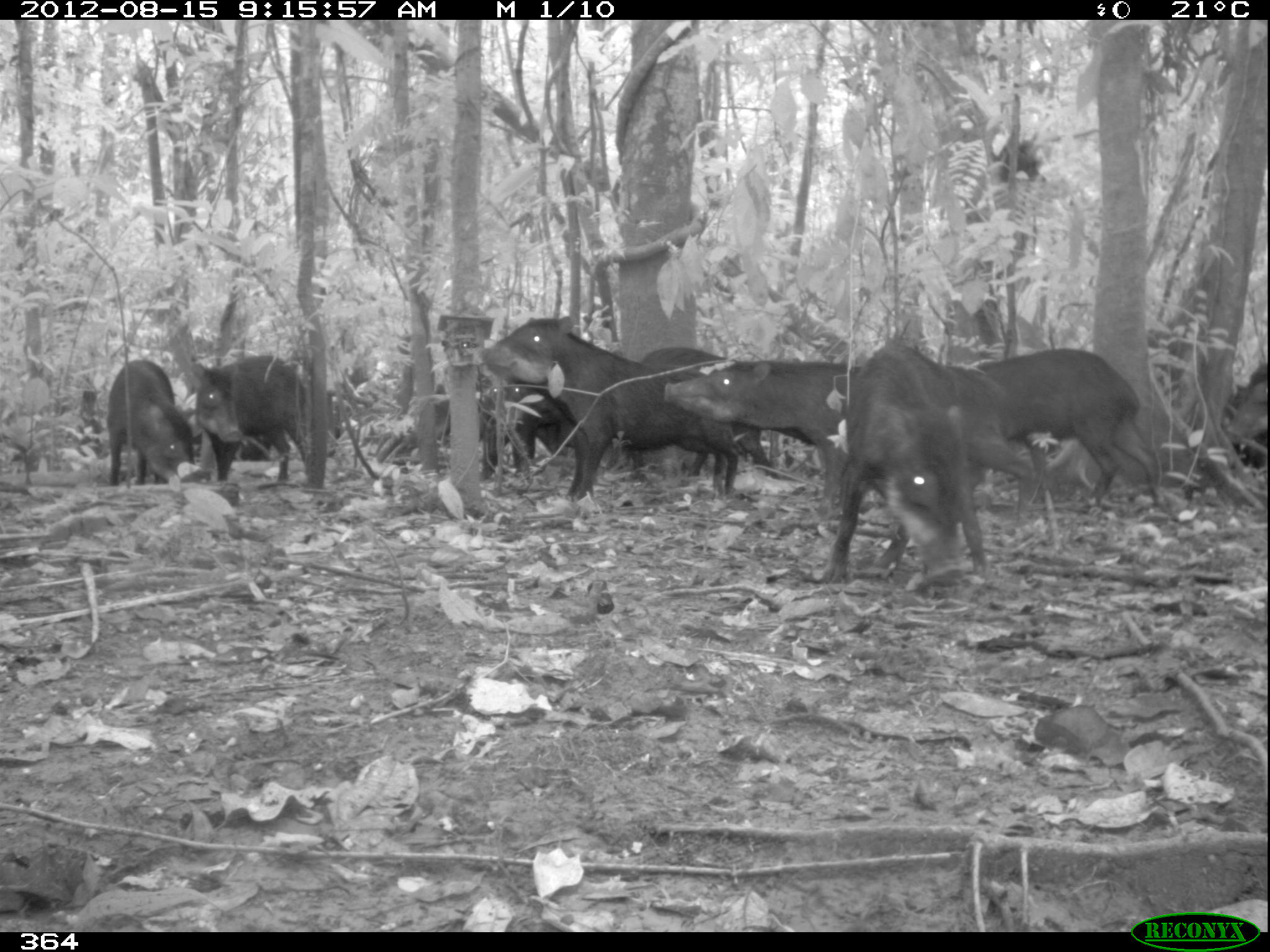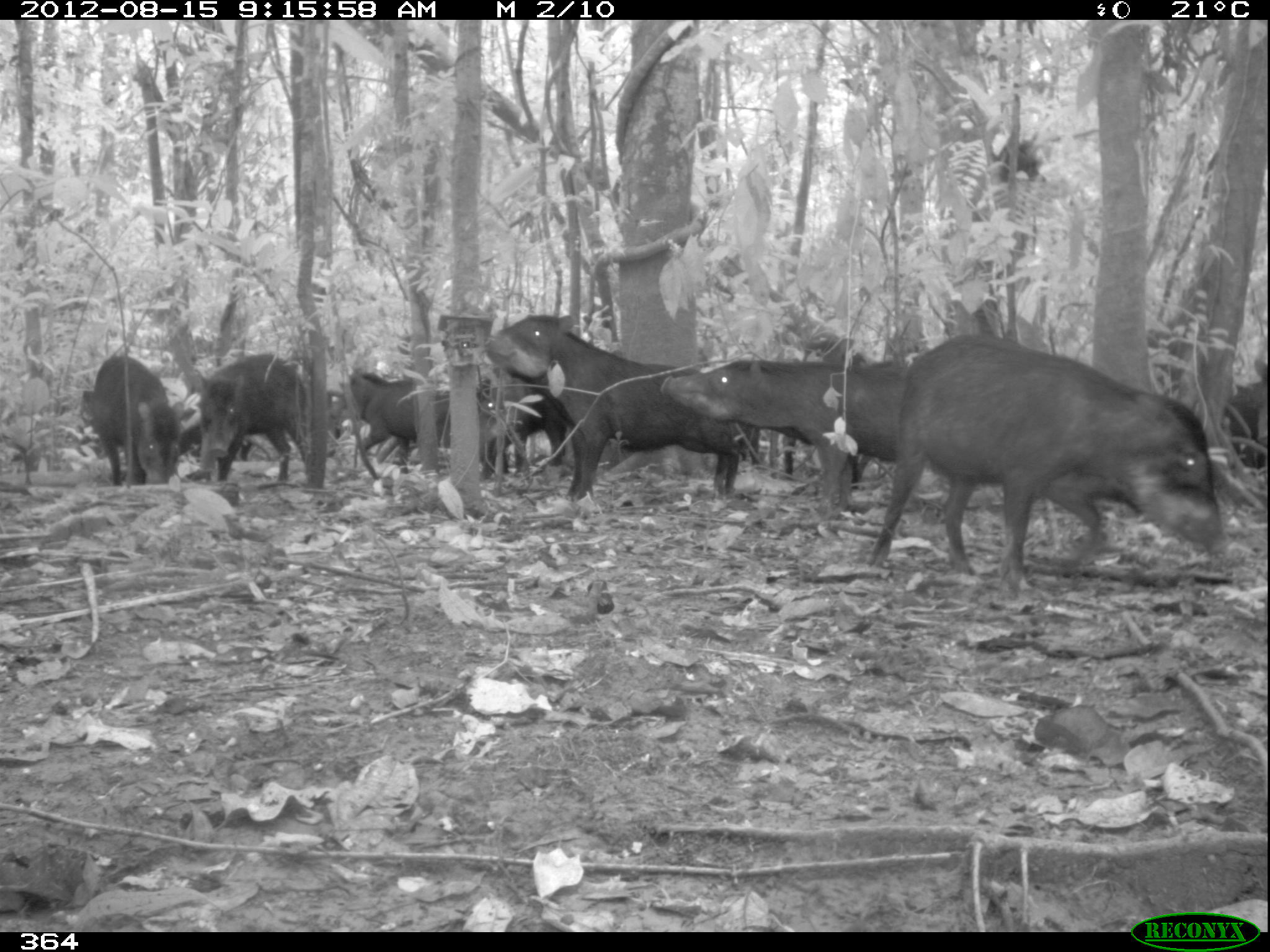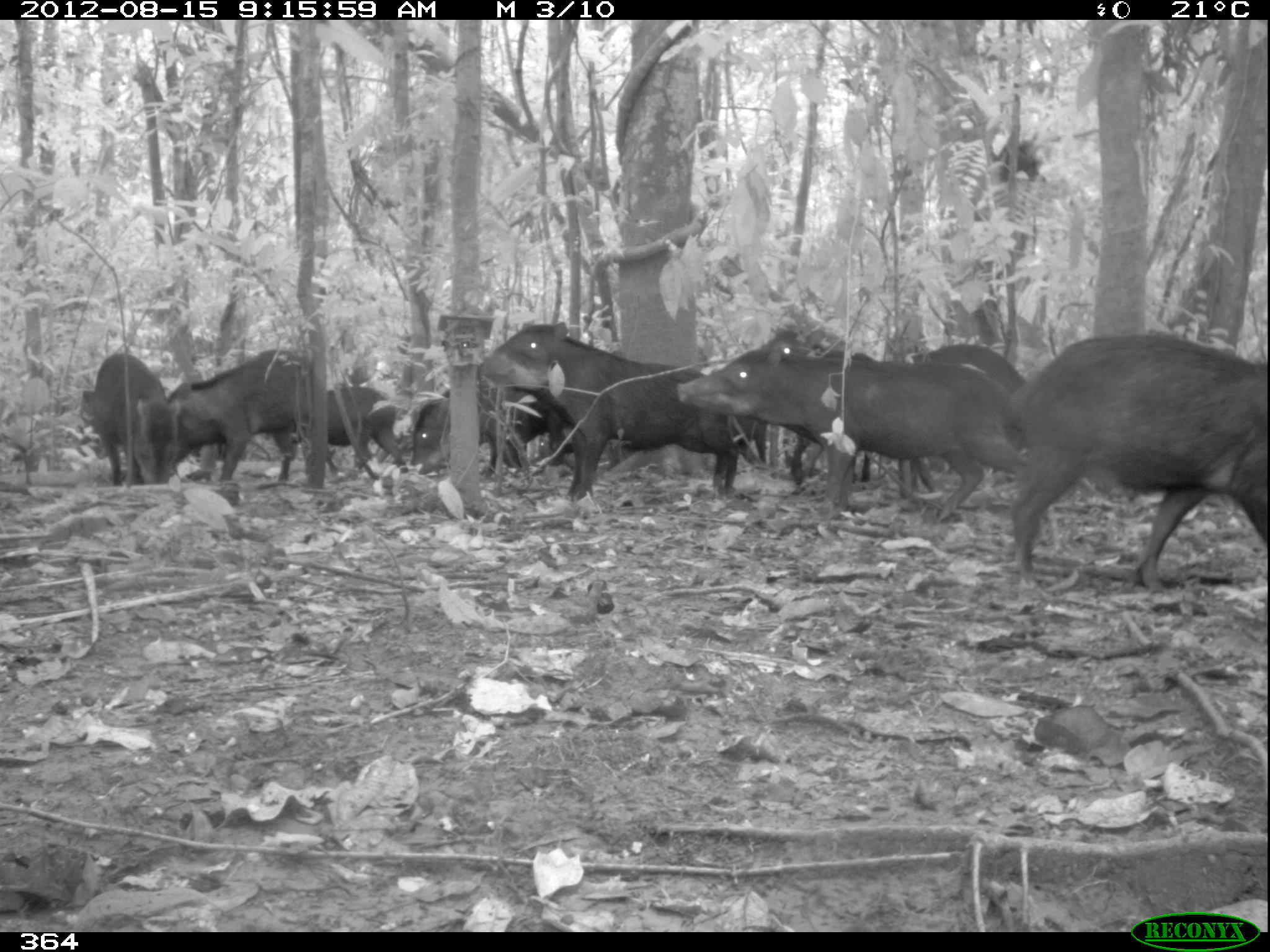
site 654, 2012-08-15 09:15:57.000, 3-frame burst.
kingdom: Animalia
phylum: Chordata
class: Mammalia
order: Artiodactyla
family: Tayassuidae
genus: Tayassu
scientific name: Tayassu pecari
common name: white-lipped peccary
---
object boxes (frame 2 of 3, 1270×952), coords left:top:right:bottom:
tayassu pecari: 865:332:1218:593; 483:313:738:499; 659:353:924:522; 203:355:309:484; 89:355:181:484; 361:372:450:478; 178:384:258:482; 751:421:862:486; 326:371:406:457; 501:375:568:472; 477:375:527:475; 1225:378:1270:477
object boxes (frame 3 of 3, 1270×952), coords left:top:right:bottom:
tayassu pecari: 999:332:1267:590; 676:336:1028:507; 478:318:737:501; 899:342:1027:493; 167:348:310:482; 757:323:872:484; 410:383:565:477; 95:352:180:483; 327:386:408:479; 737:414:769:468; 538:432:574:467